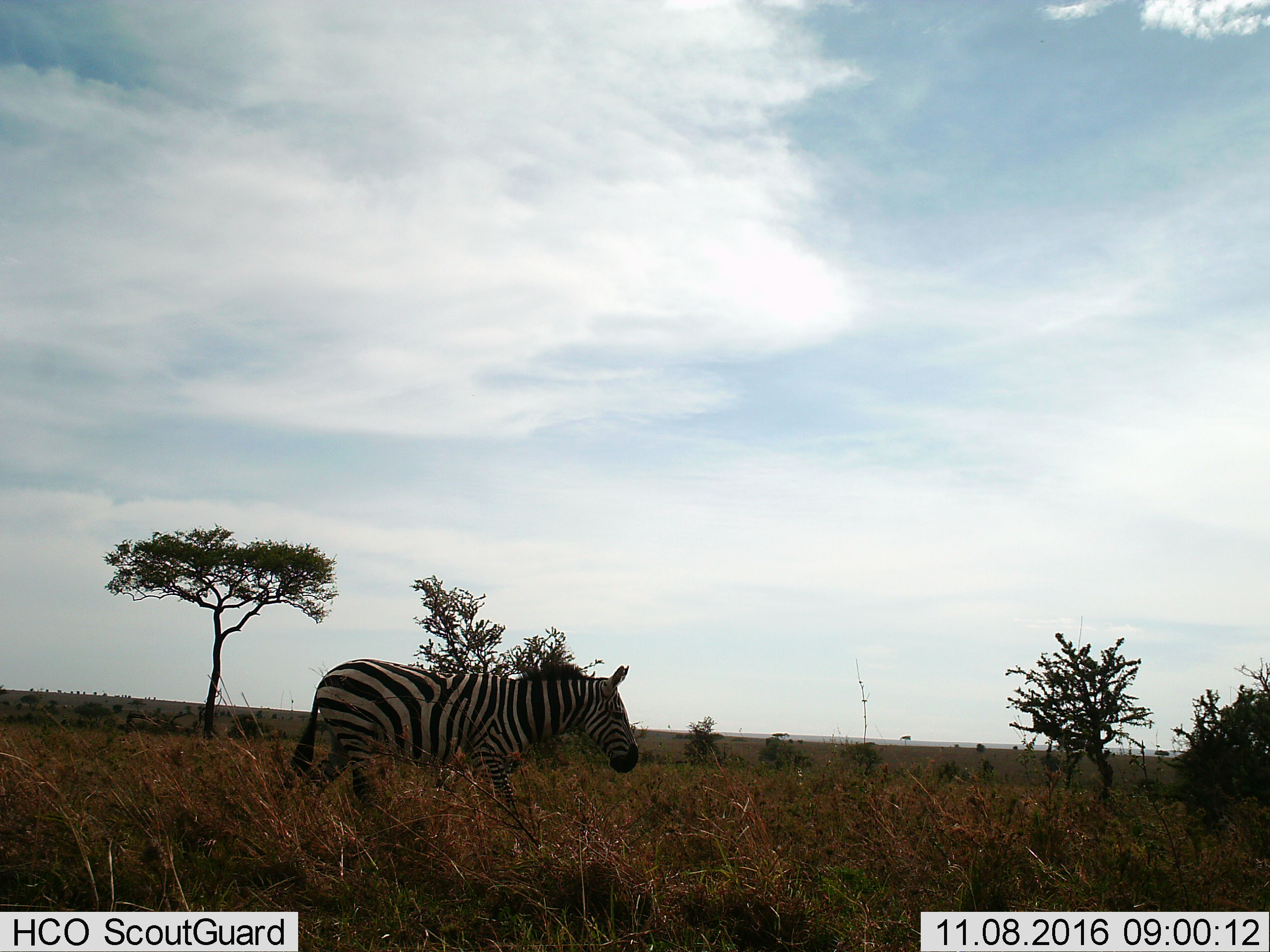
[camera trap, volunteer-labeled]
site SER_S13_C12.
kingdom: Animalia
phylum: Chordata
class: Mammalia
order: Perissodactyla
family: Equidae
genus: Equus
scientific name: Equus quagga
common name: plains zebra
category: zebraplains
Zebraplains (plains zebra) (Equus quagga), count 1. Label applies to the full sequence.